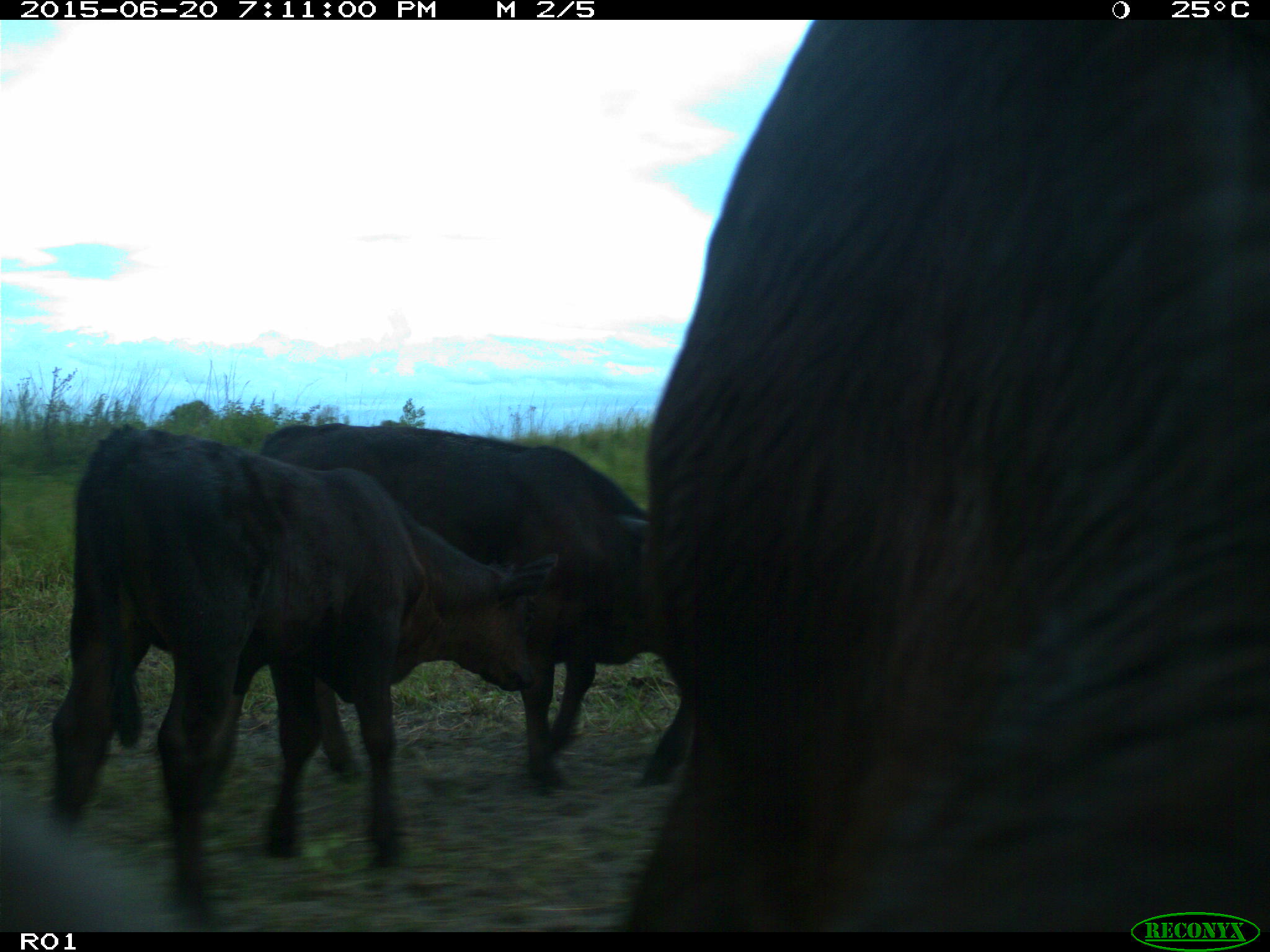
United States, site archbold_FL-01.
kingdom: Animalia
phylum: Chordata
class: Mammalia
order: Artiodactyla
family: Bovidae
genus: Bos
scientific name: Bos taurus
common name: domestic cow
Bos taurus (domestic cow).